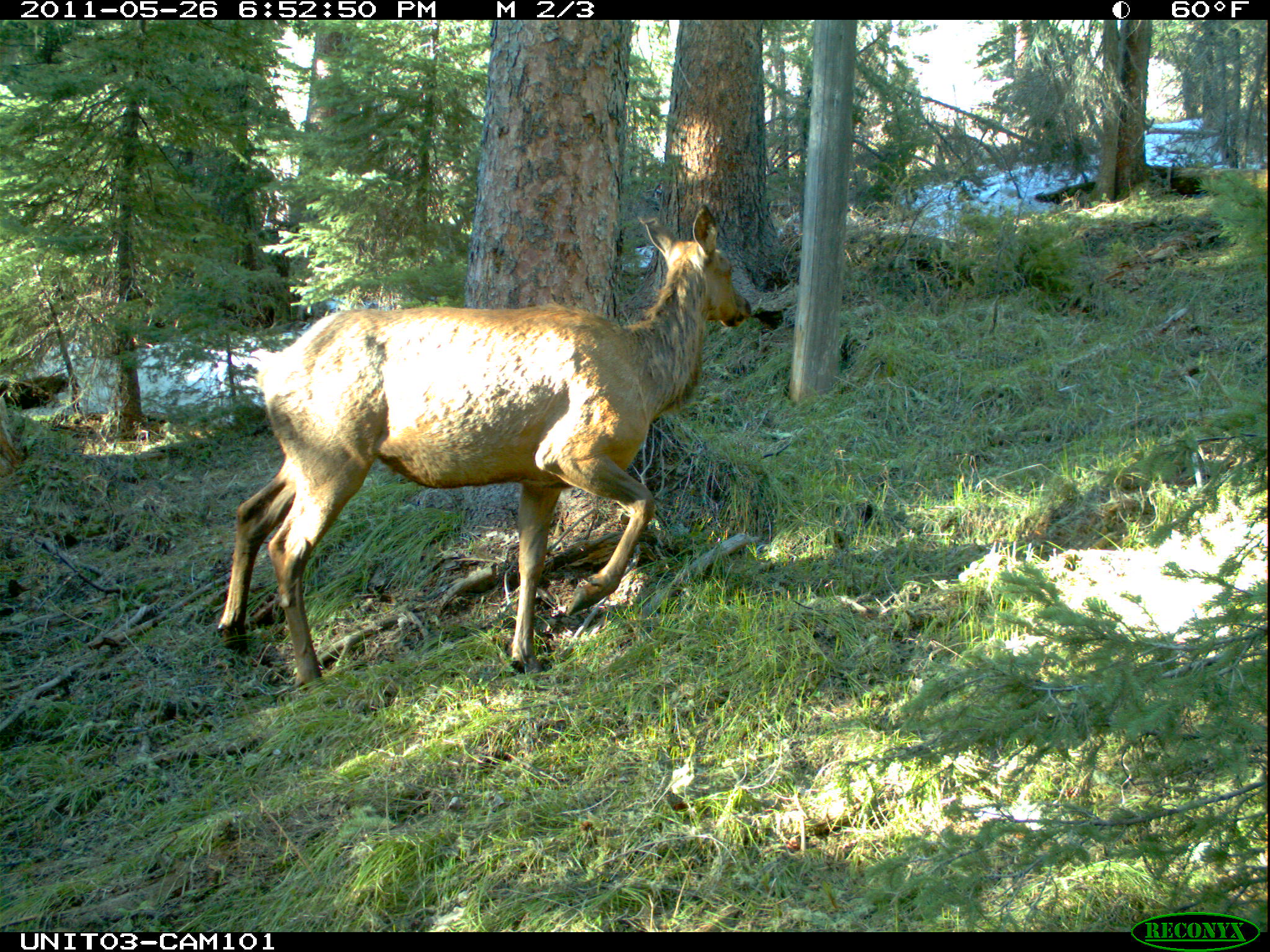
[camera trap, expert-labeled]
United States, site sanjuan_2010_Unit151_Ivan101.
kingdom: Animalia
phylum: Chordata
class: Mammalia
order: Artiodactyla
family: Cervidae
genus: Cervus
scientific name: Cervus elaphus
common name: red deer